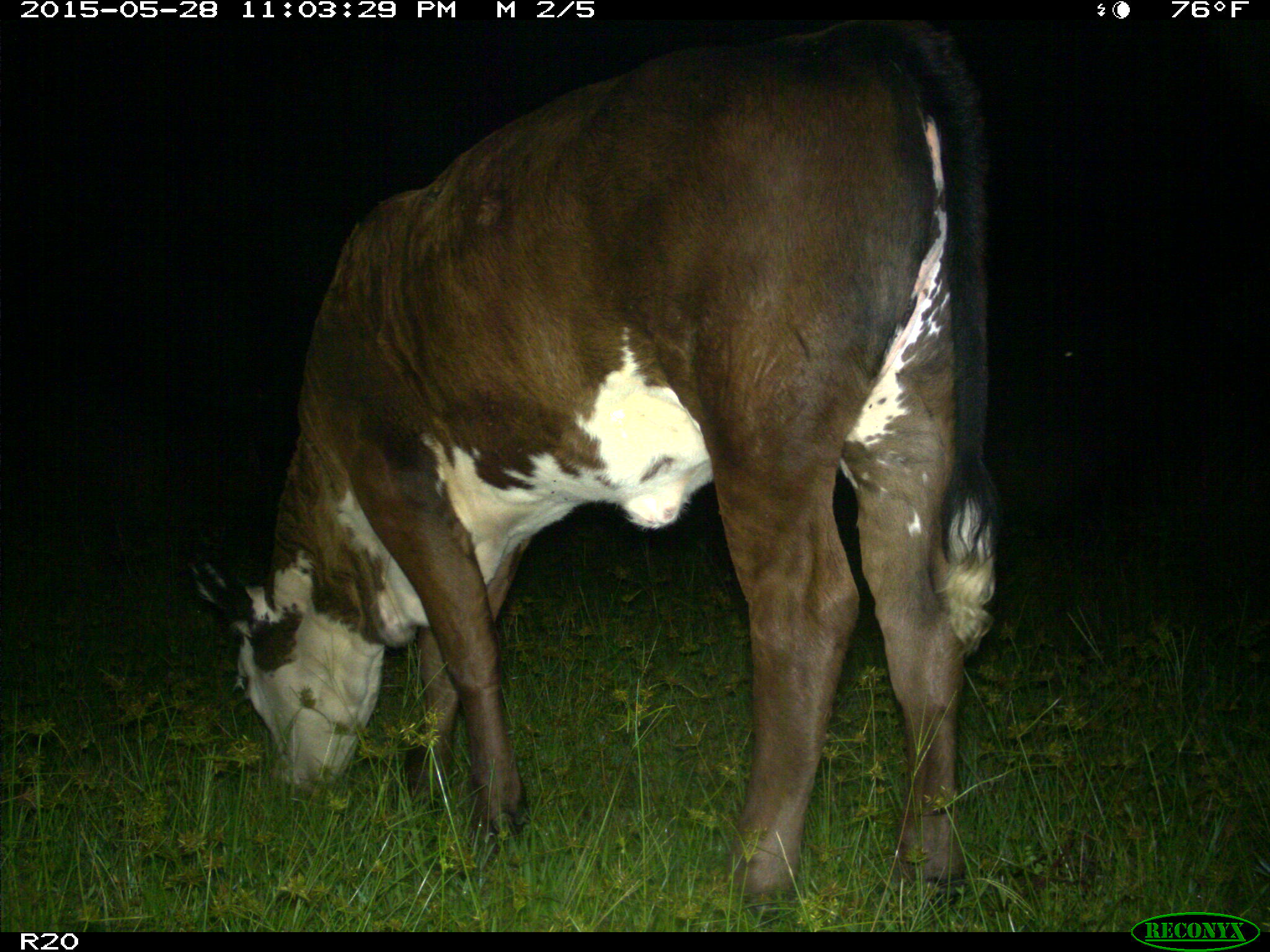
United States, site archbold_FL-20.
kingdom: Animalia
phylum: Chordata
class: Mammalia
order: Artiodactyla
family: Bovidae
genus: Bos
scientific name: Bos taurus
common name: domestic cow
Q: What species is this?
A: Bos taurus (domestic cow).